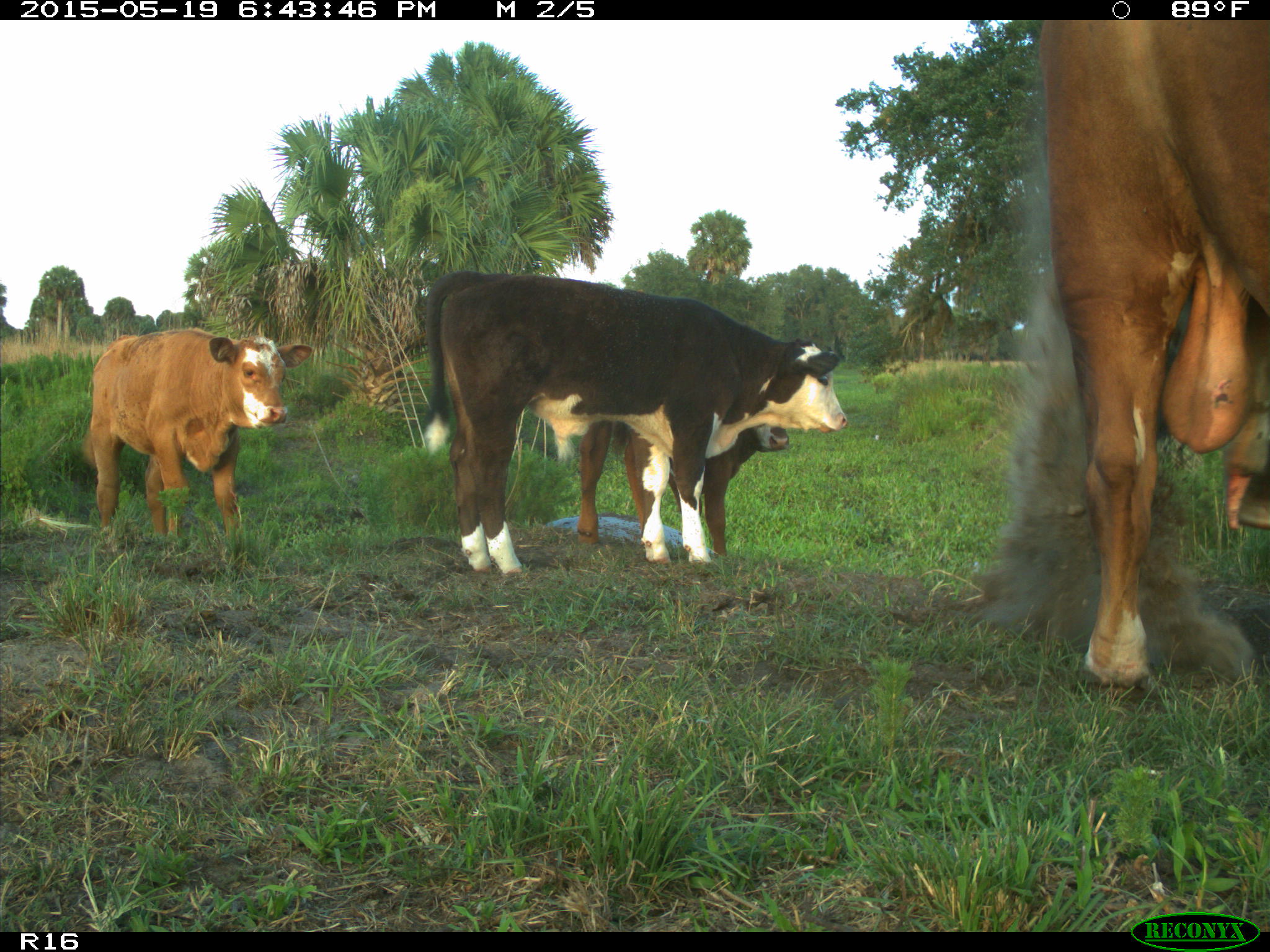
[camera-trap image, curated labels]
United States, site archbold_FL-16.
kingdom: Animalia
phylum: Chordata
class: Mammalia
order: Artiodactyla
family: Bovidae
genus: Bos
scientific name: Bos taurus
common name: domestic cow